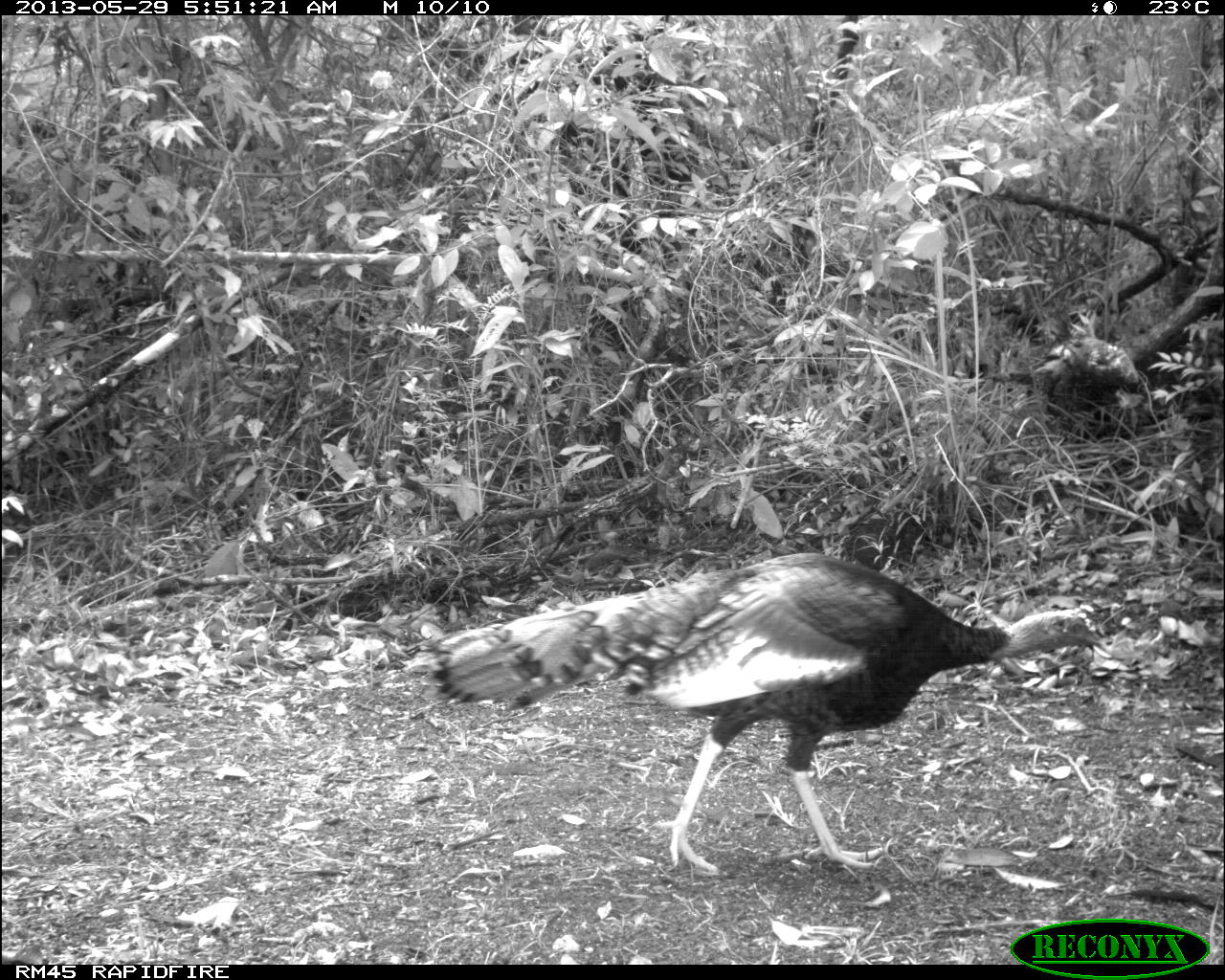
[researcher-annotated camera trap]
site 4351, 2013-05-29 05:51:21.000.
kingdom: Animalia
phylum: Chordata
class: Aves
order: Galliformes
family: Phasianidae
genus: Meleagris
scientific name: Meleagris ocellata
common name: ocellated turkey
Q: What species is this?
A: Meleagris ocellata (ocellated turkey).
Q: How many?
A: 1.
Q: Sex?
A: Male.